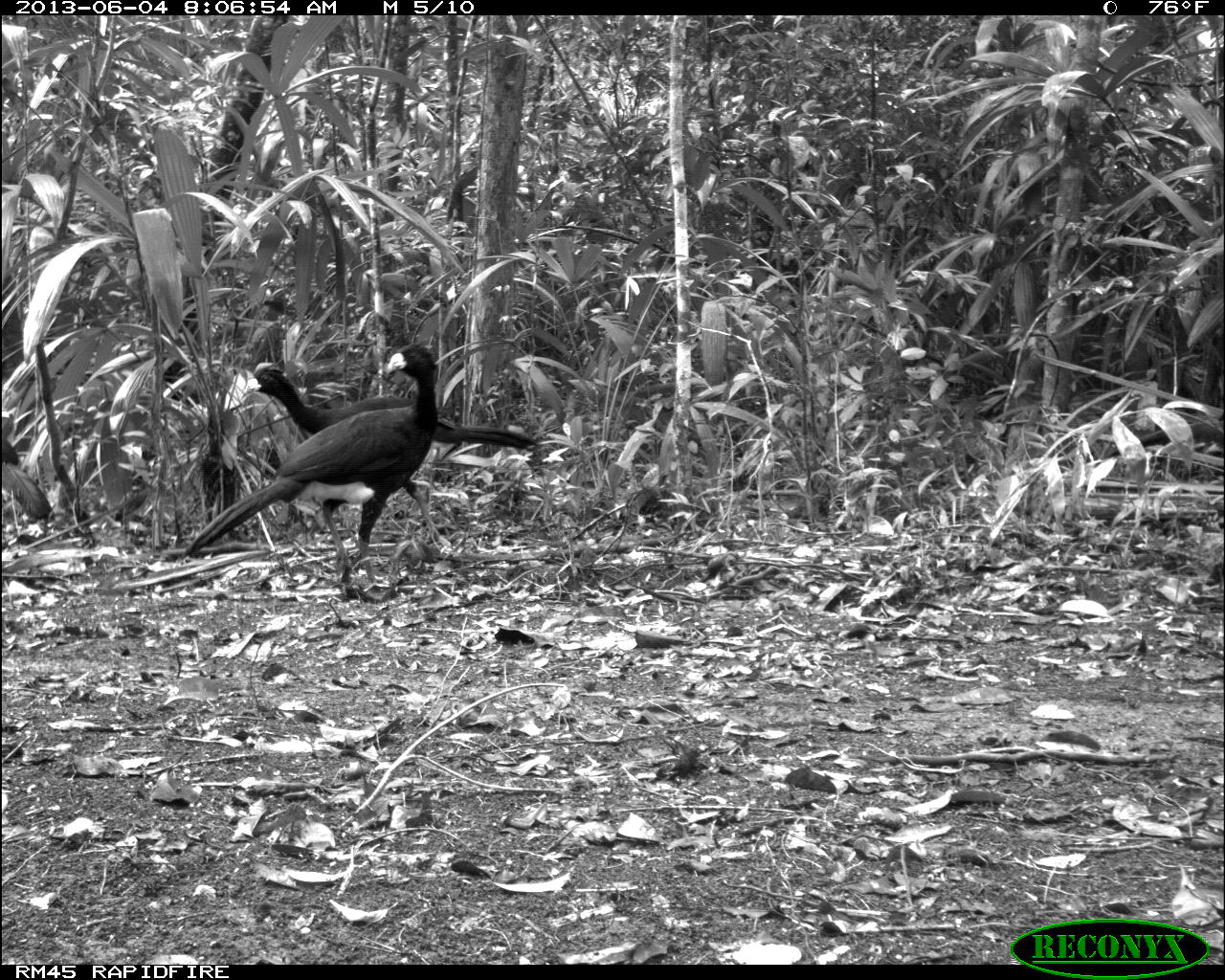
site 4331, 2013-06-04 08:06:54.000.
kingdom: Animalia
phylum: Chordata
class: Aves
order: Galliformes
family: Cracidae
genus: Crax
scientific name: Crax rubra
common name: great curassow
Crax rubra (great curassow), count 6.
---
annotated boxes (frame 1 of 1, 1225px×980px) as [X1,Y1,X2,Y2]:
crax rubra: [185,343,439,593]; [246,362,538,543]